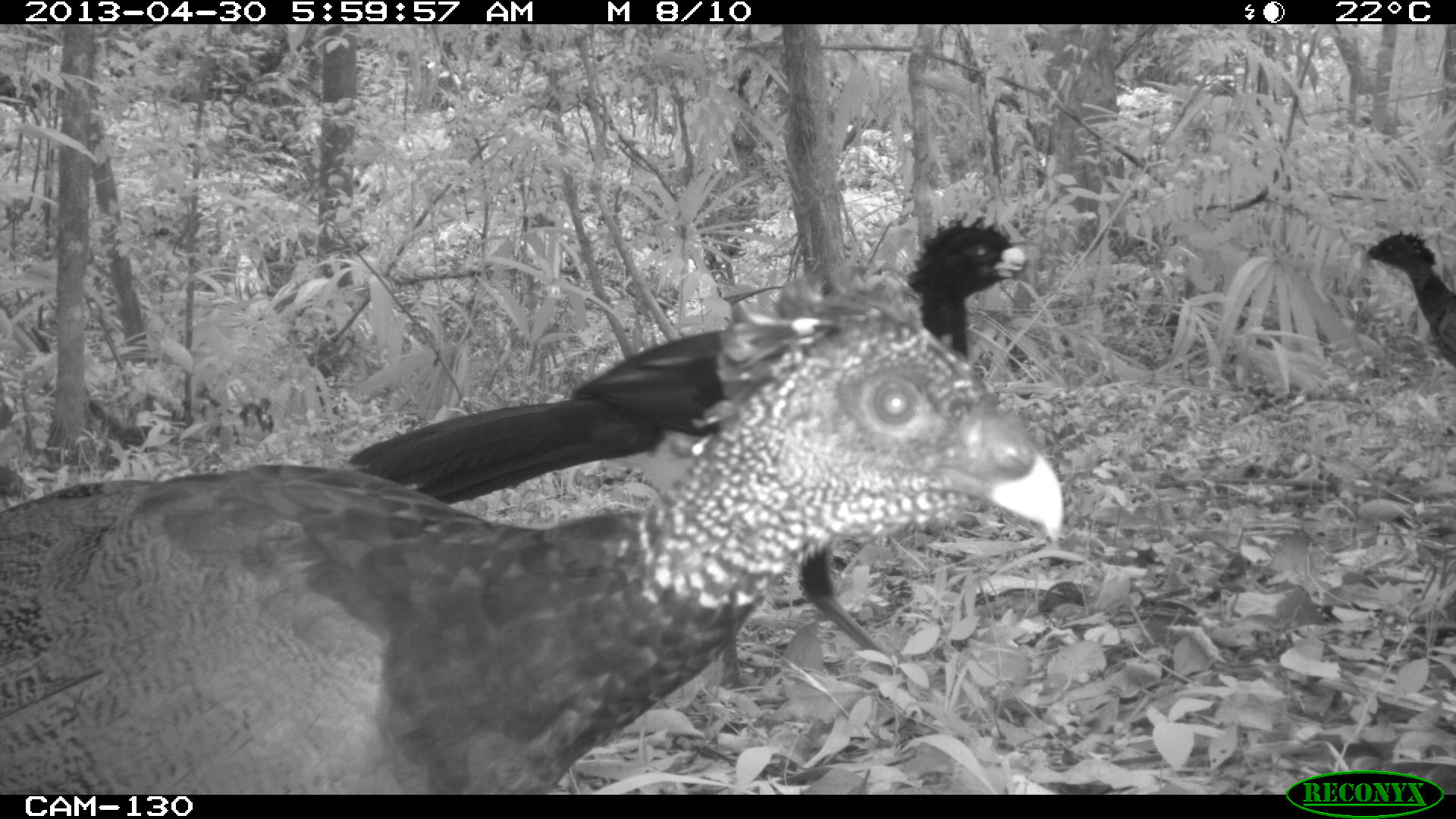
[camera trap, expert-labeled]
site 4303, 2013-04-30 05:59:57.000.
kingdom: Animalia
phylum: Chordata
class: Aves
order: Galliformes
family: Cracidae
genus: Crax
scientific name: Crax rubra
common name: great curassow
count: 3